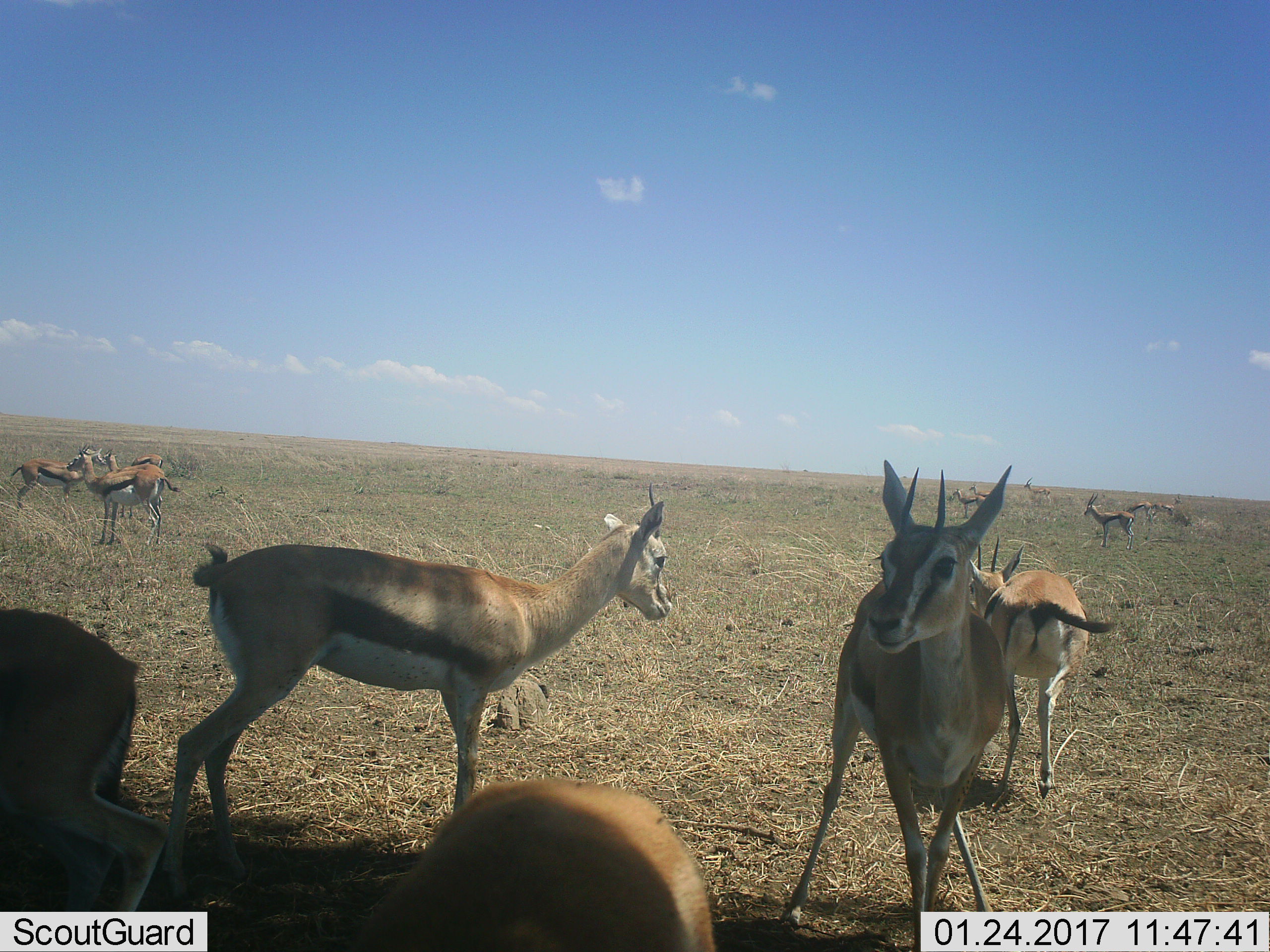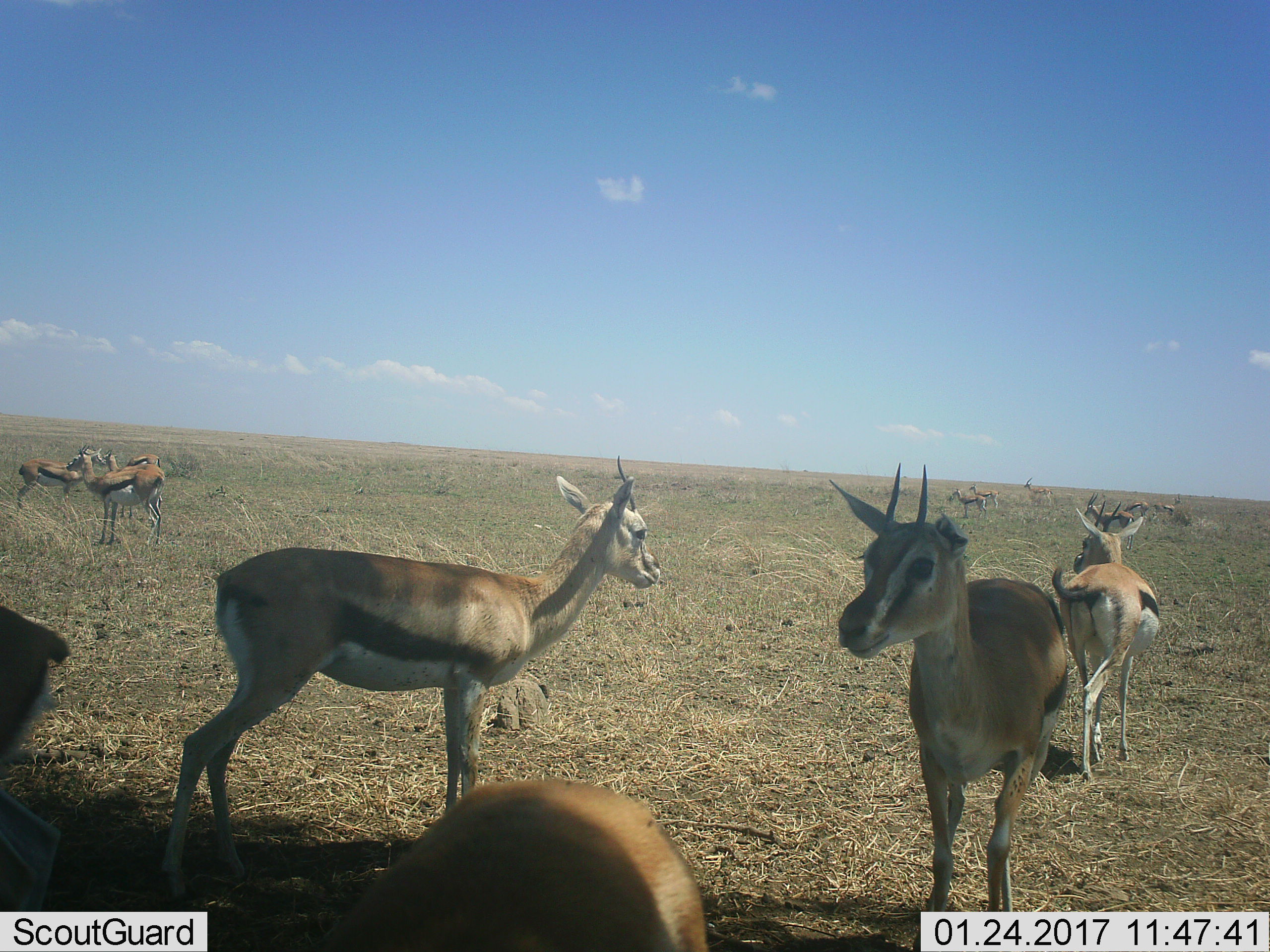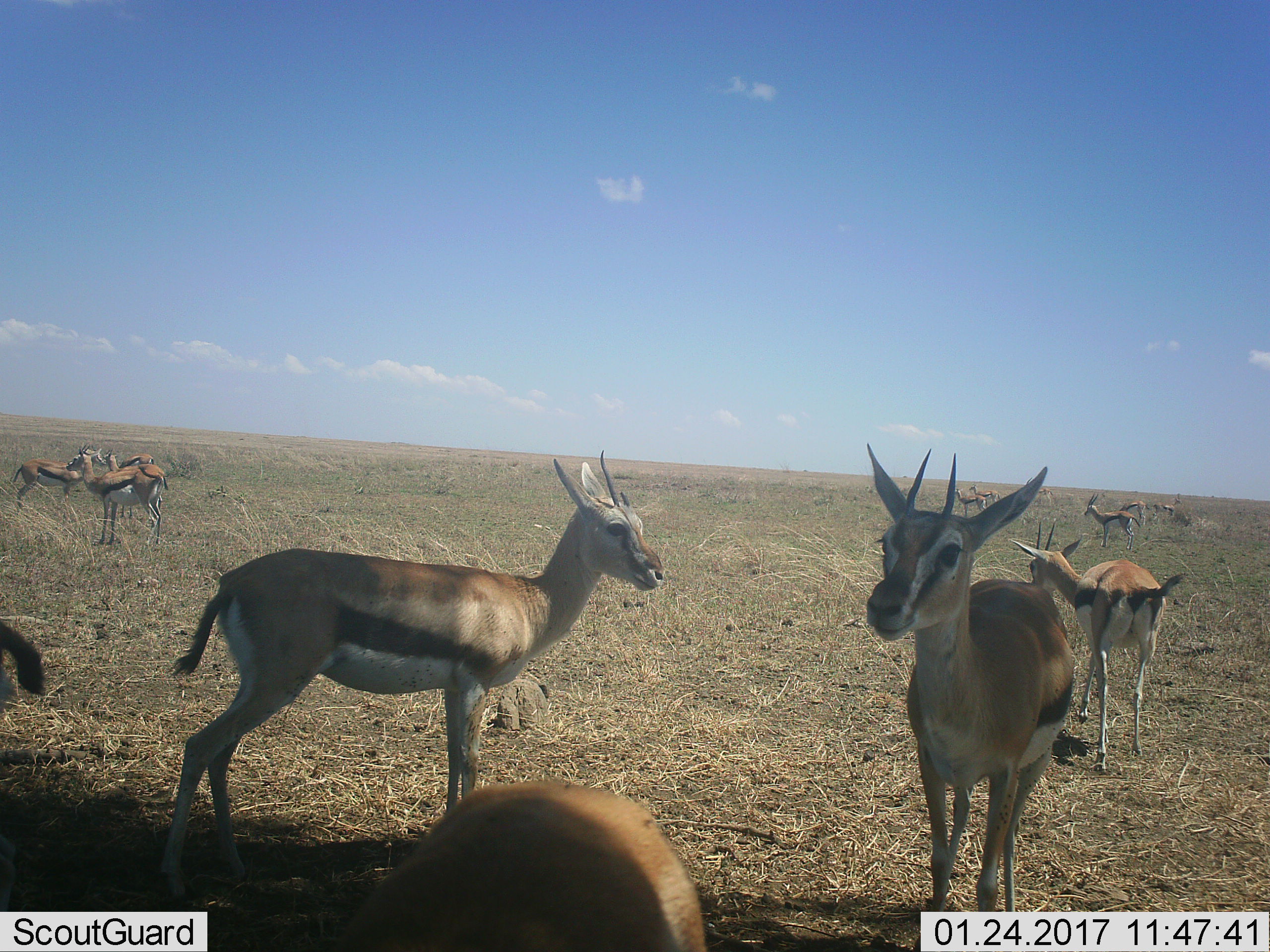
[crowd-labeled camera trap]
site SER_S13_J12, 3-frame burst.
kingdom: Animalia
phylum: Chordata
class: Mammalia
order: Artiodactyla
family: Bovidae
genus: Eudorcas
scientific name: Eudorcas thomsonii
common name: thomson's gazelle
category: gazellethomsons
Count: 11-50.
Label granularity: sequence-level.